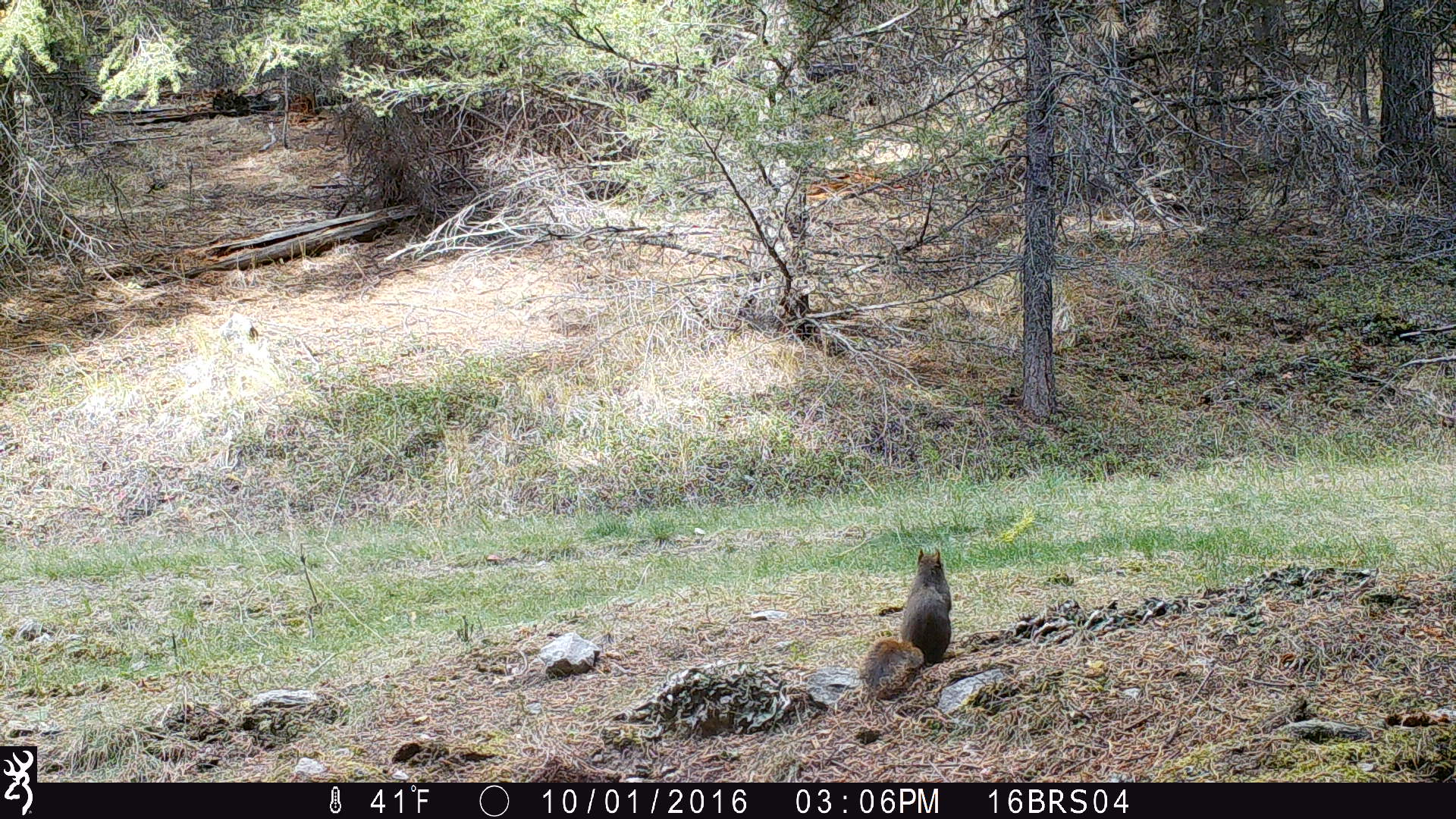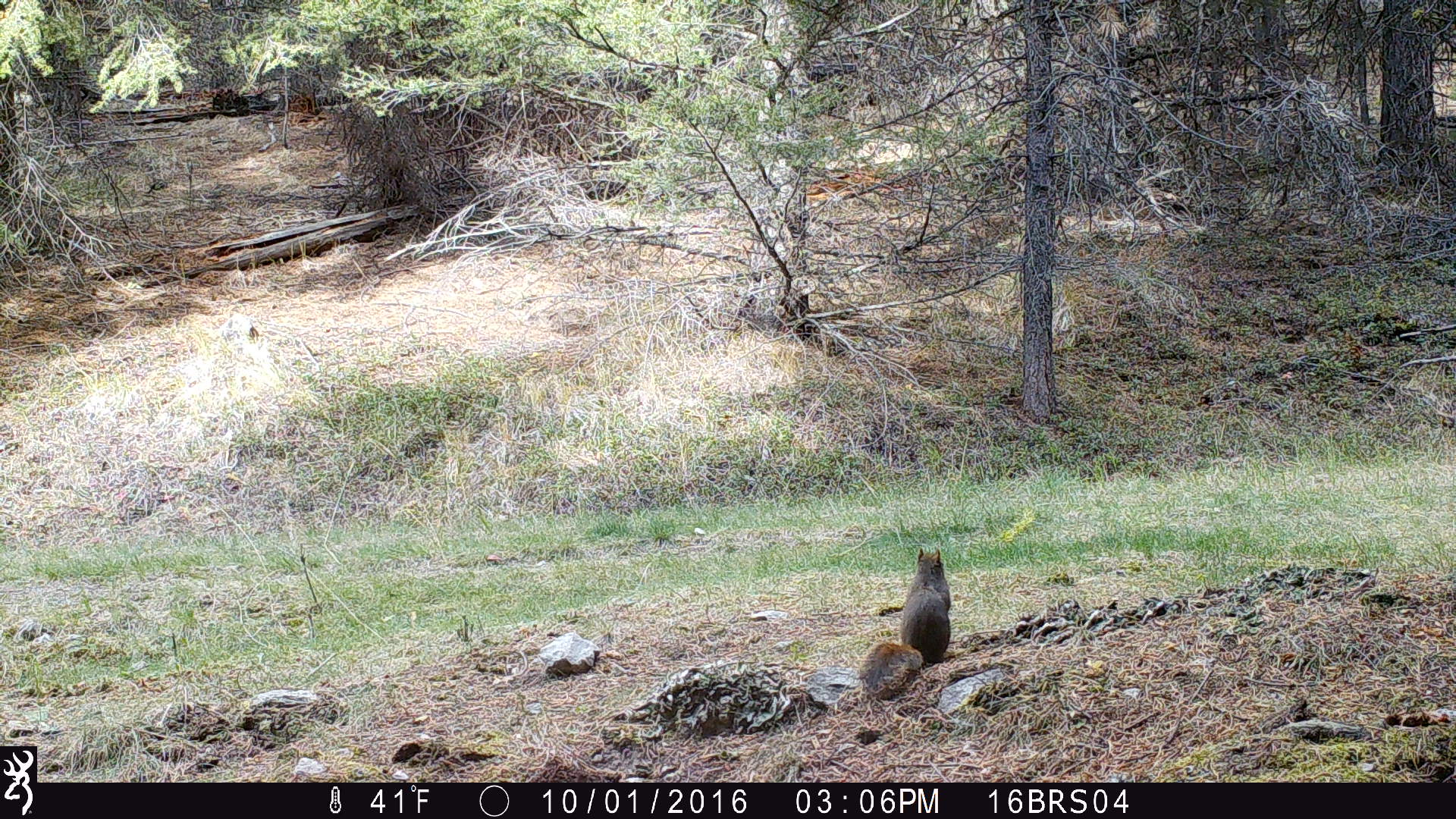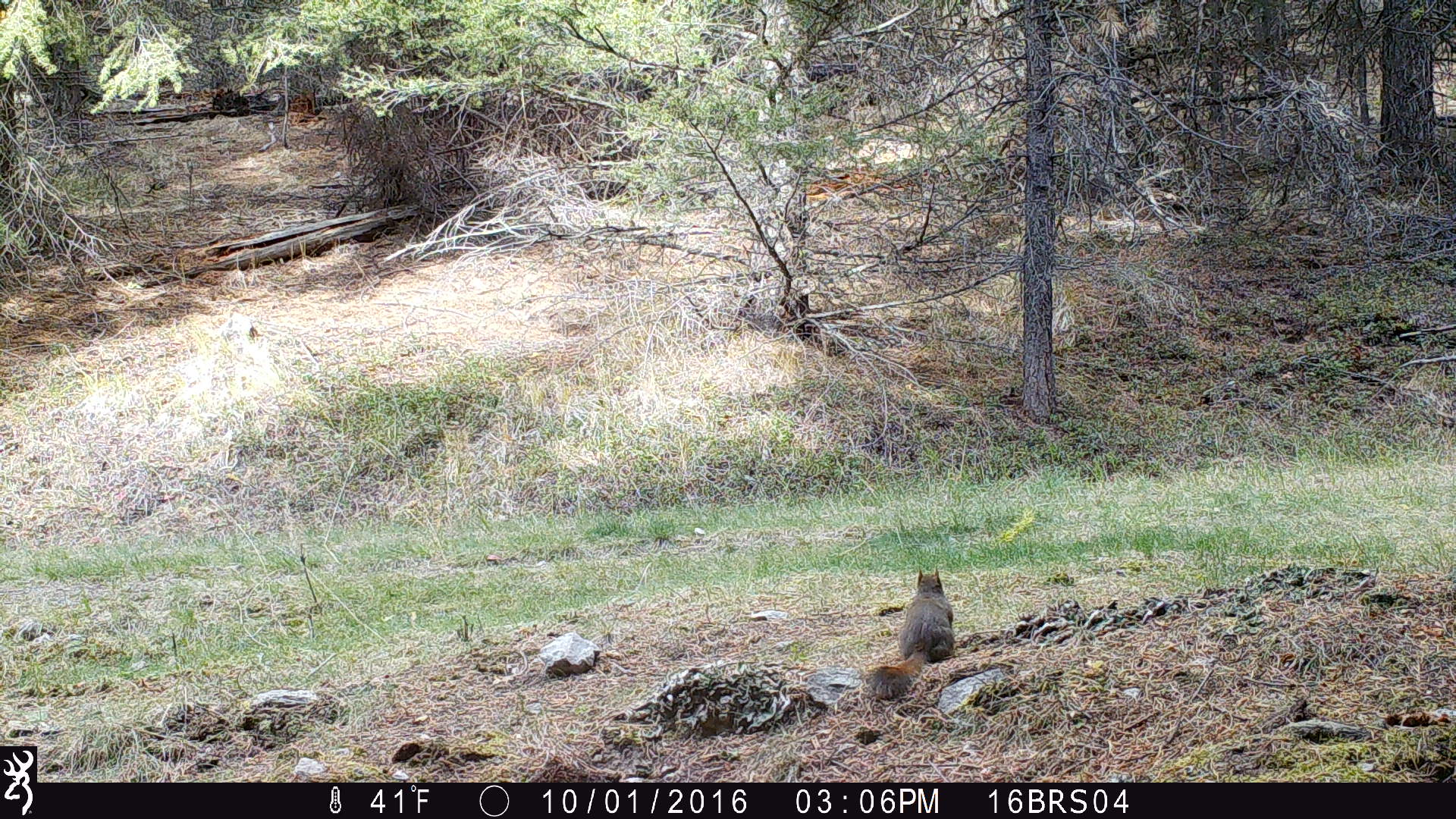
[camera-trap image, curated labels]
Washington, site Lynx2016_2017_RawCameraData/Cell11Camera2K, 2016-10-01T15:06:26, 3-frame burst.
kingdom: Animalia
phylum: Chordata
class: Mammalia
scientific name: Mammalia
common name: small mammal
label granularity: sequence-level